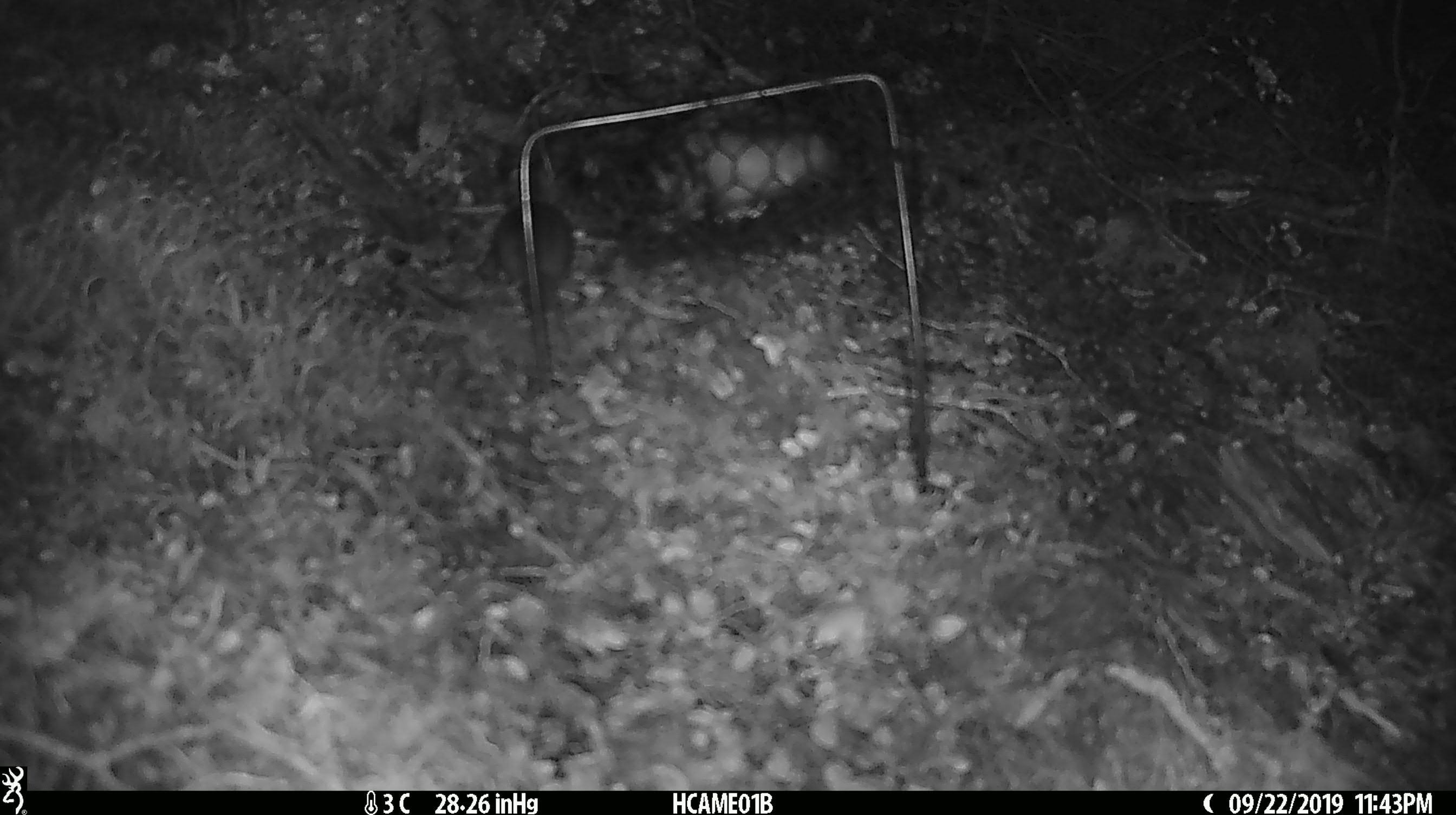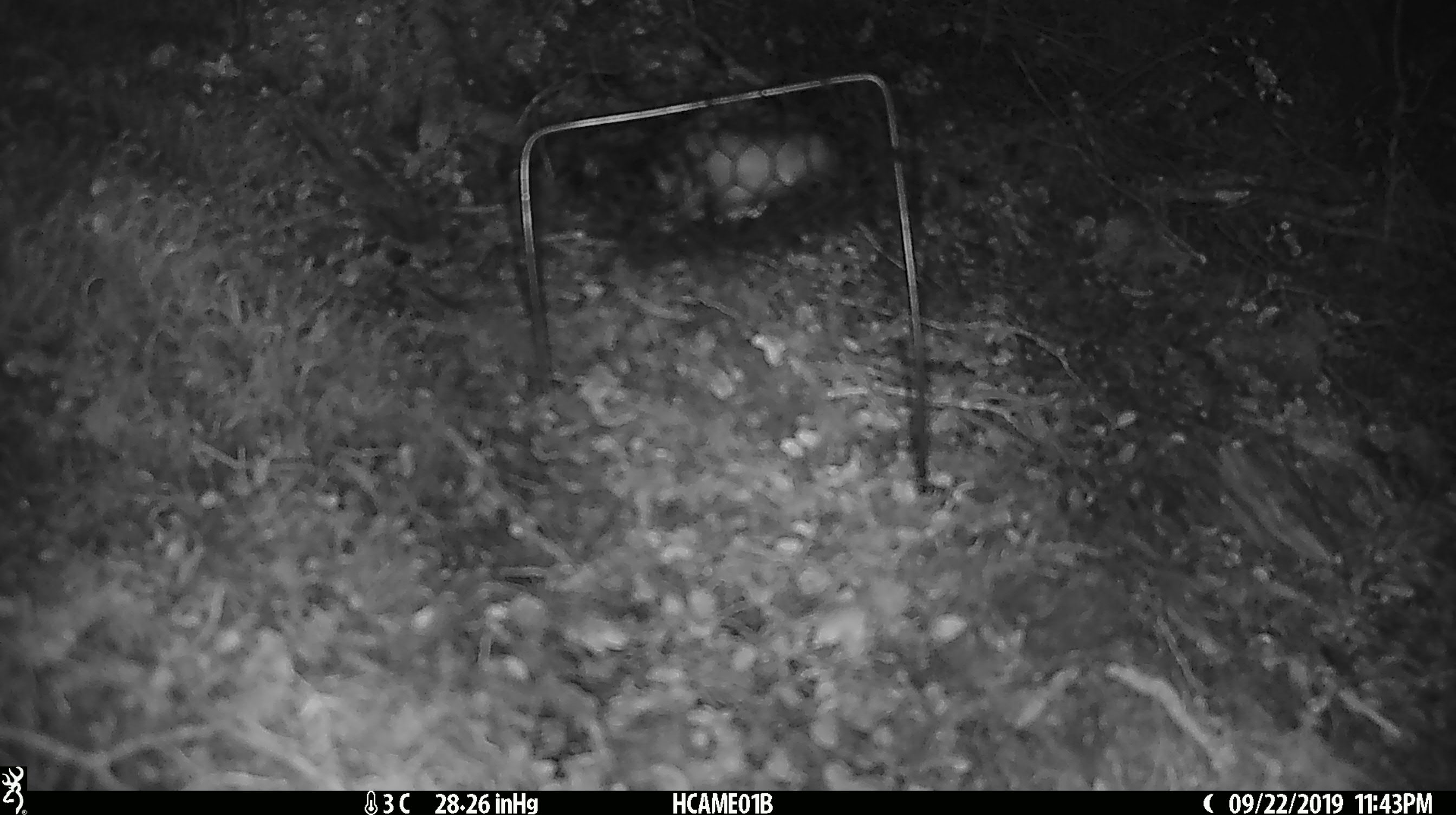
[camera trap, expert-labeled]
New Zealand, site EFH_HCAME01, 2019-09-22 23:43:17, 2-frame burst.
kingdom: Animalia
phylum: Chordata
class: Mammalia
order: Rodentia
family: Muridae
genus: Mus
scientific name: Mus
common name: mouse